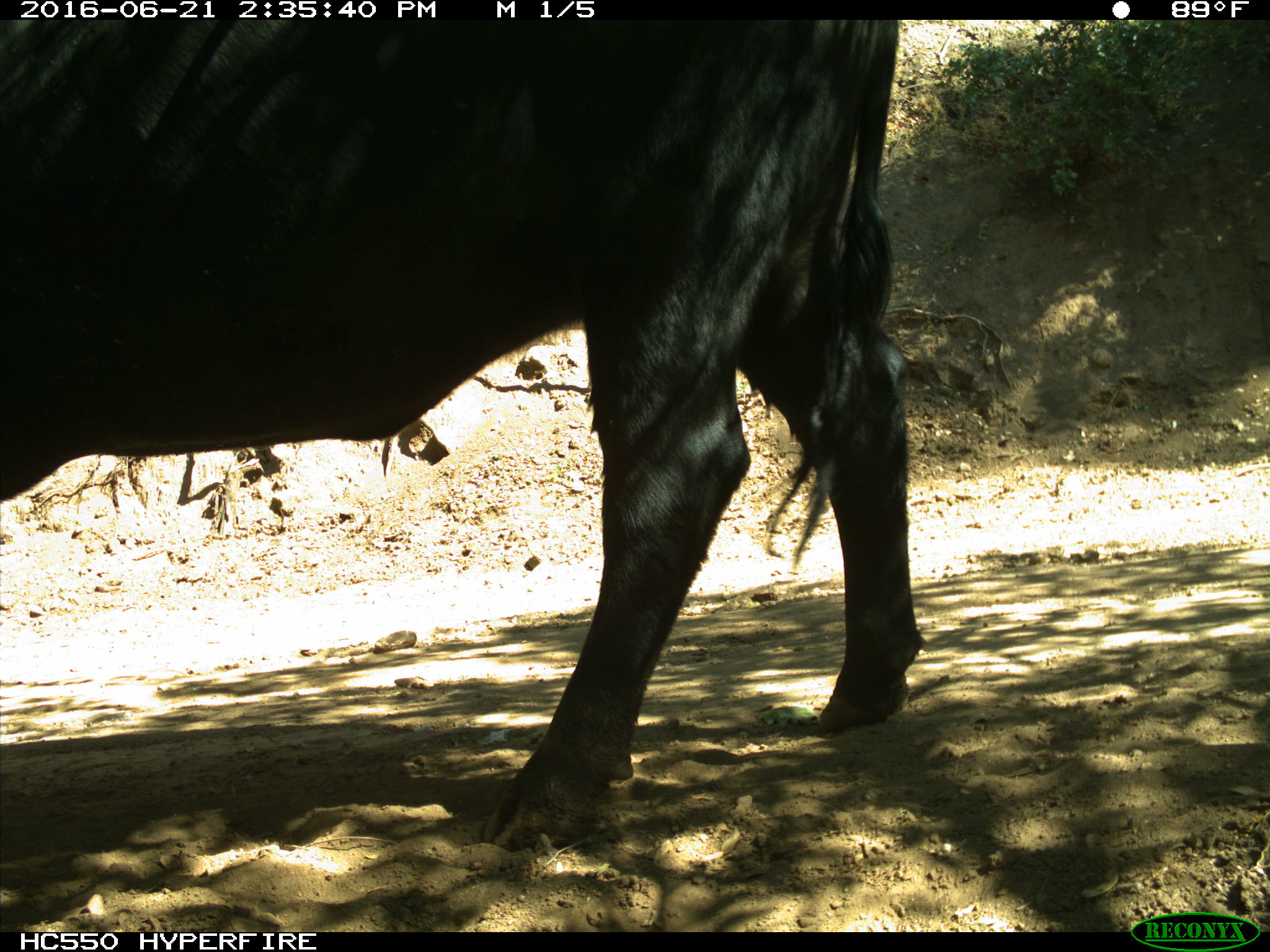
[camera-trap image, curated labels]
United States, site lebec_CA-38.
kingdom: Animalia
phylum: Chordata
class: Mammalia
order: Artiodactyla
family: Bovidae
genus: Bos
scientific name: Bos taurus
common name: domestic cow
Bos taurus (domestic cow).